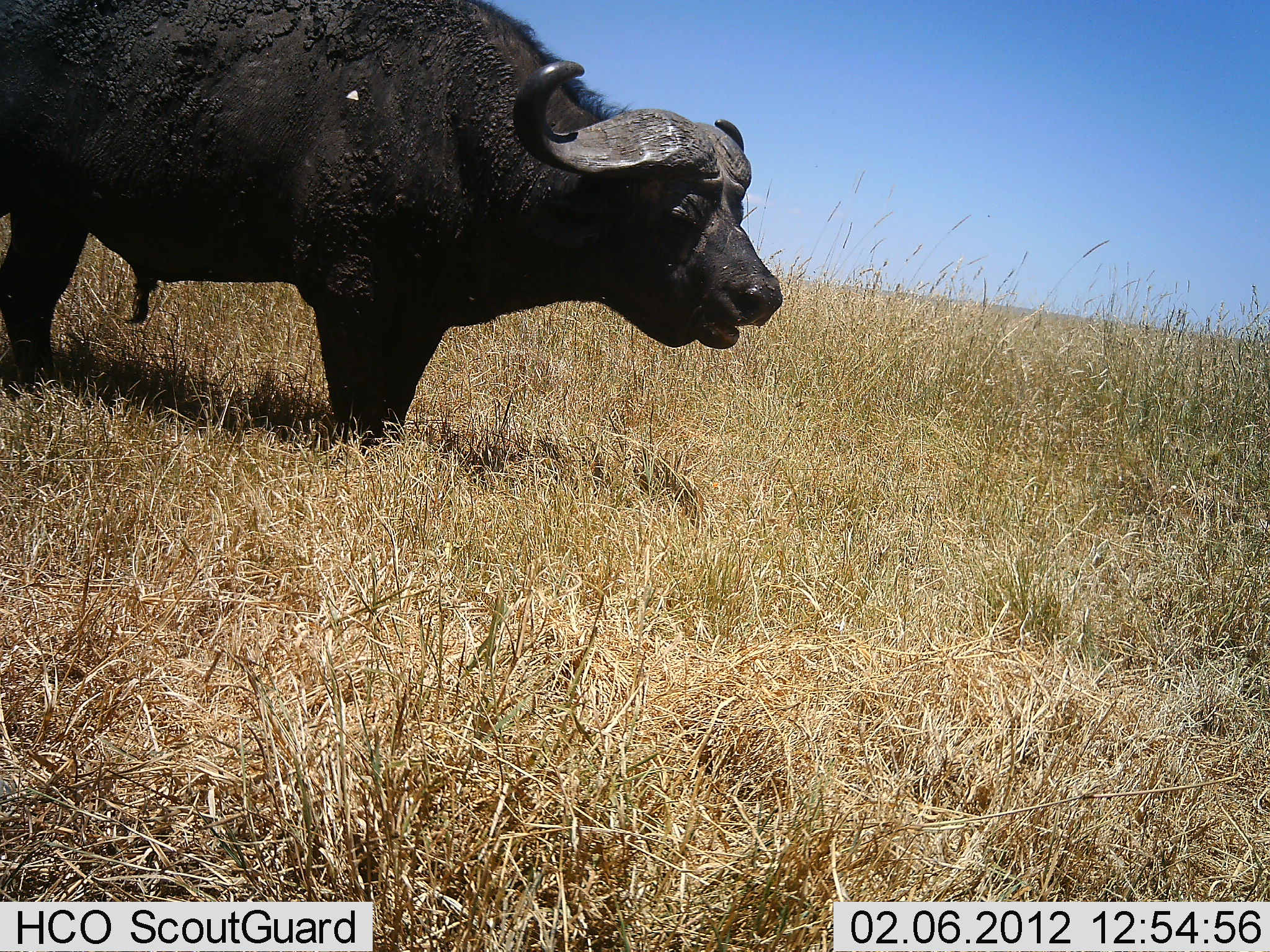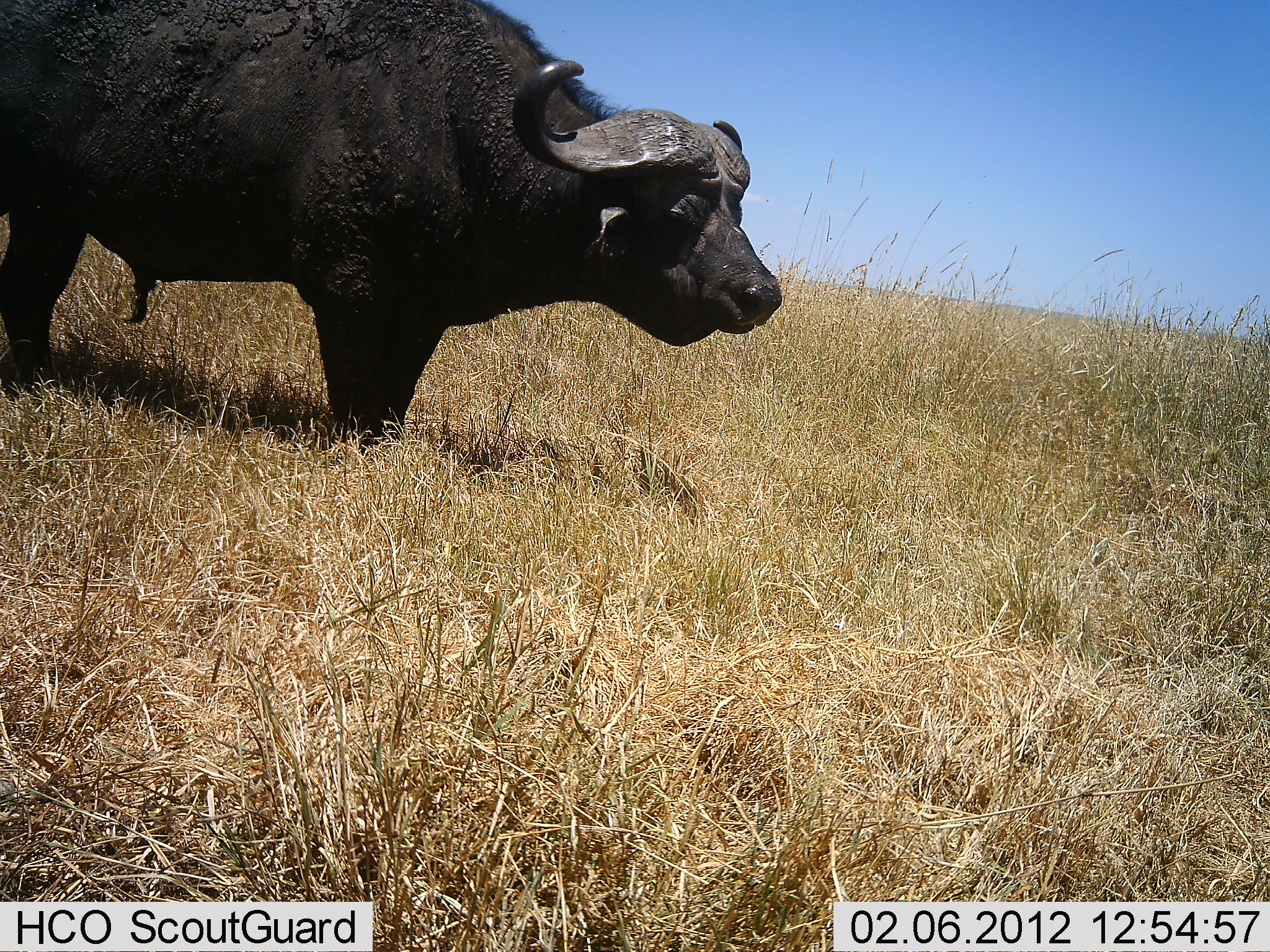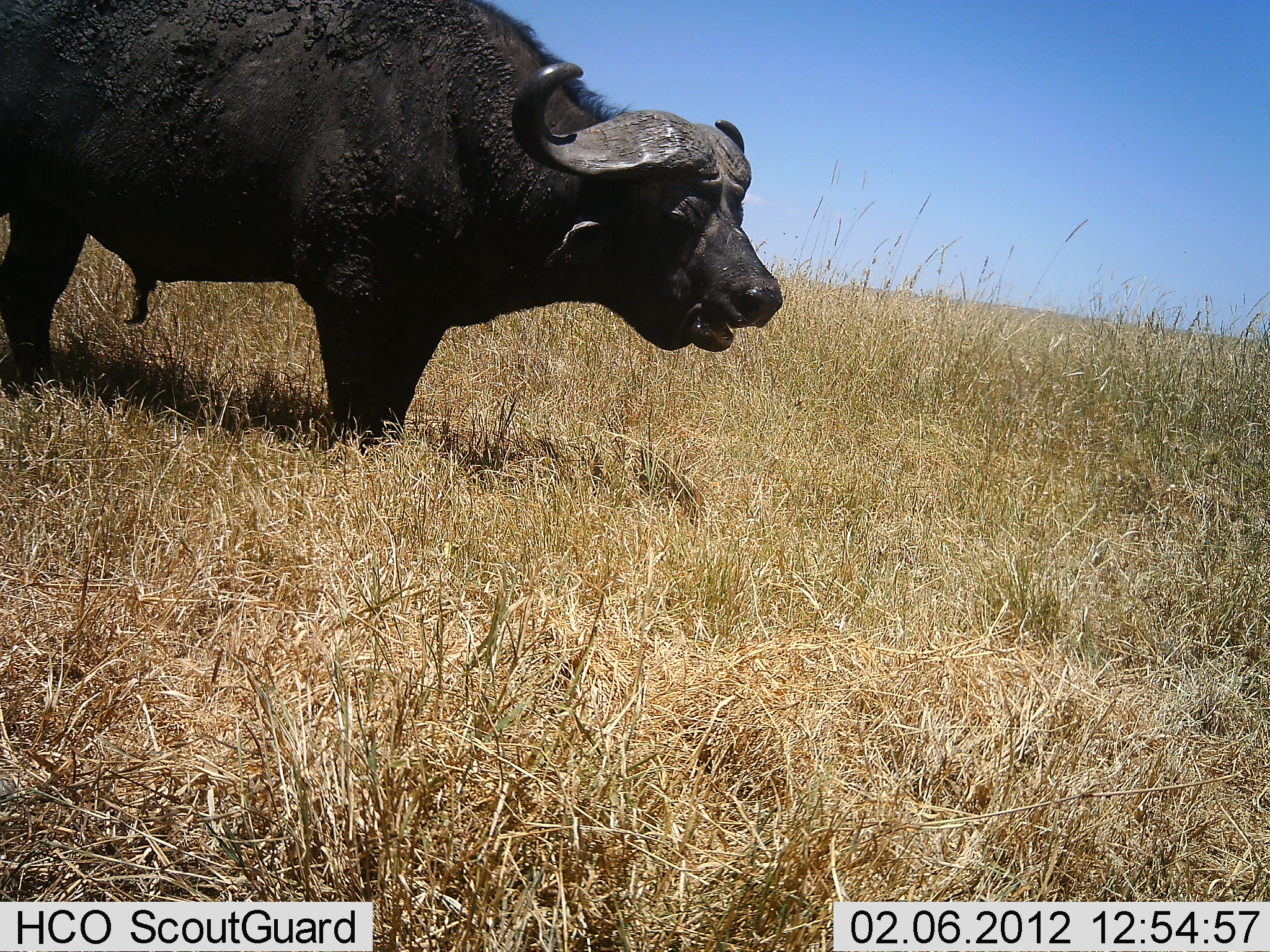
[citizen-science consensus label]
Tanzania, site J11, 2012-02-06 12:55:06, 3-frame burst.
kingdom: Animalia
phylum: Chordata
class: Mammalia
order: Artiodactyla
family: Bovidae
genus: Syncerus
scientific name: Syncerus caffer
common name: cape buffalo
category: buffalo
Buffalo (cape buffalo) (Syncerus caffer), count 1. Behavior (volunteer vote fractions): standing 63%, resting 0%, moving 4%, interacting 0%. Young present (vote fraction): 0%. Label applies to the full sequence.